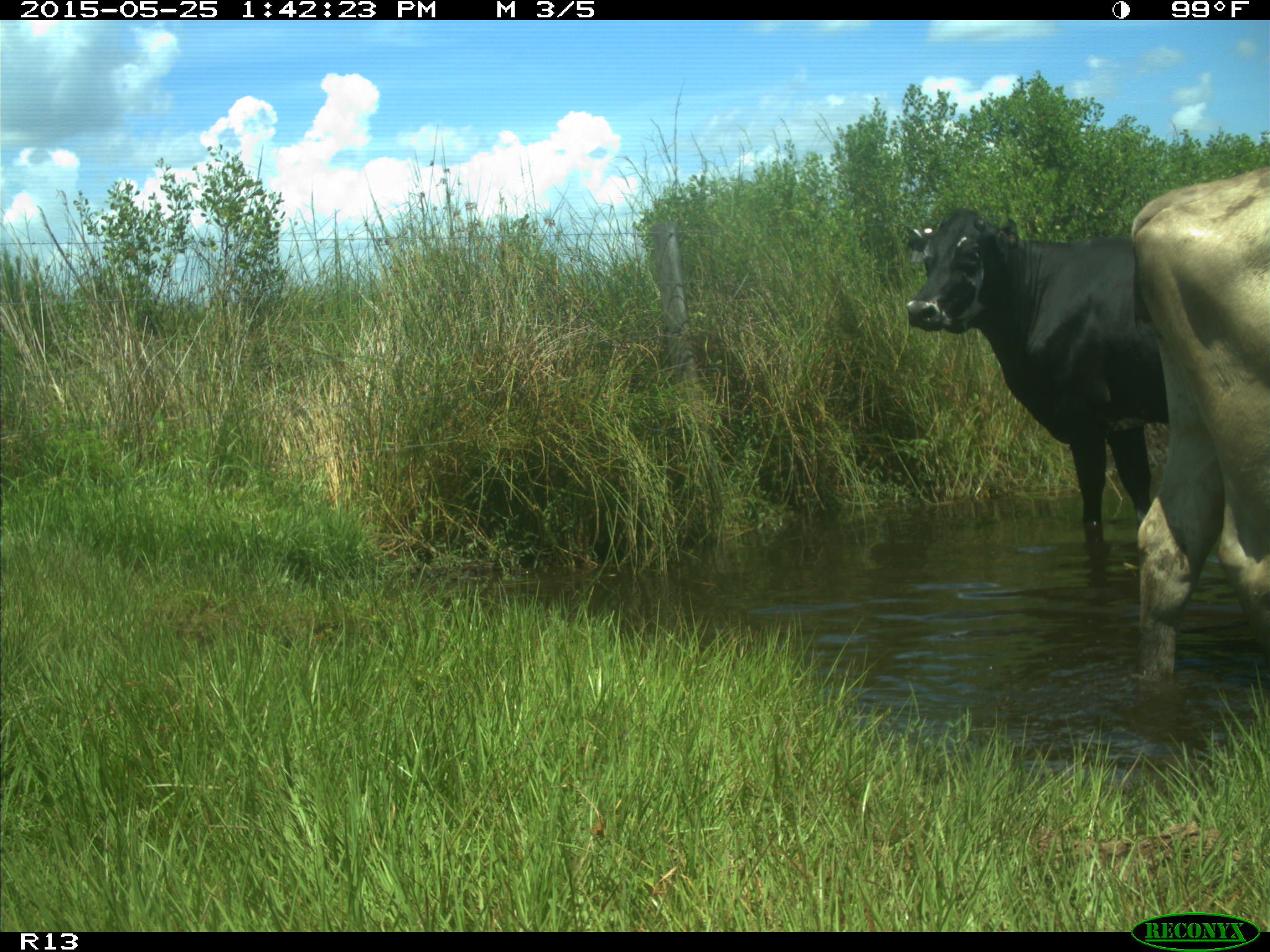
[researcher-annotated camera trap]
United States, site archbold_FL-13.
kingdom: Animalia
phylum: Chordata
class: Mammalia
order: Artiodactyla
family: Bovidae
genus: Bos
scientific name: Bos taurus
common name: domestic cow